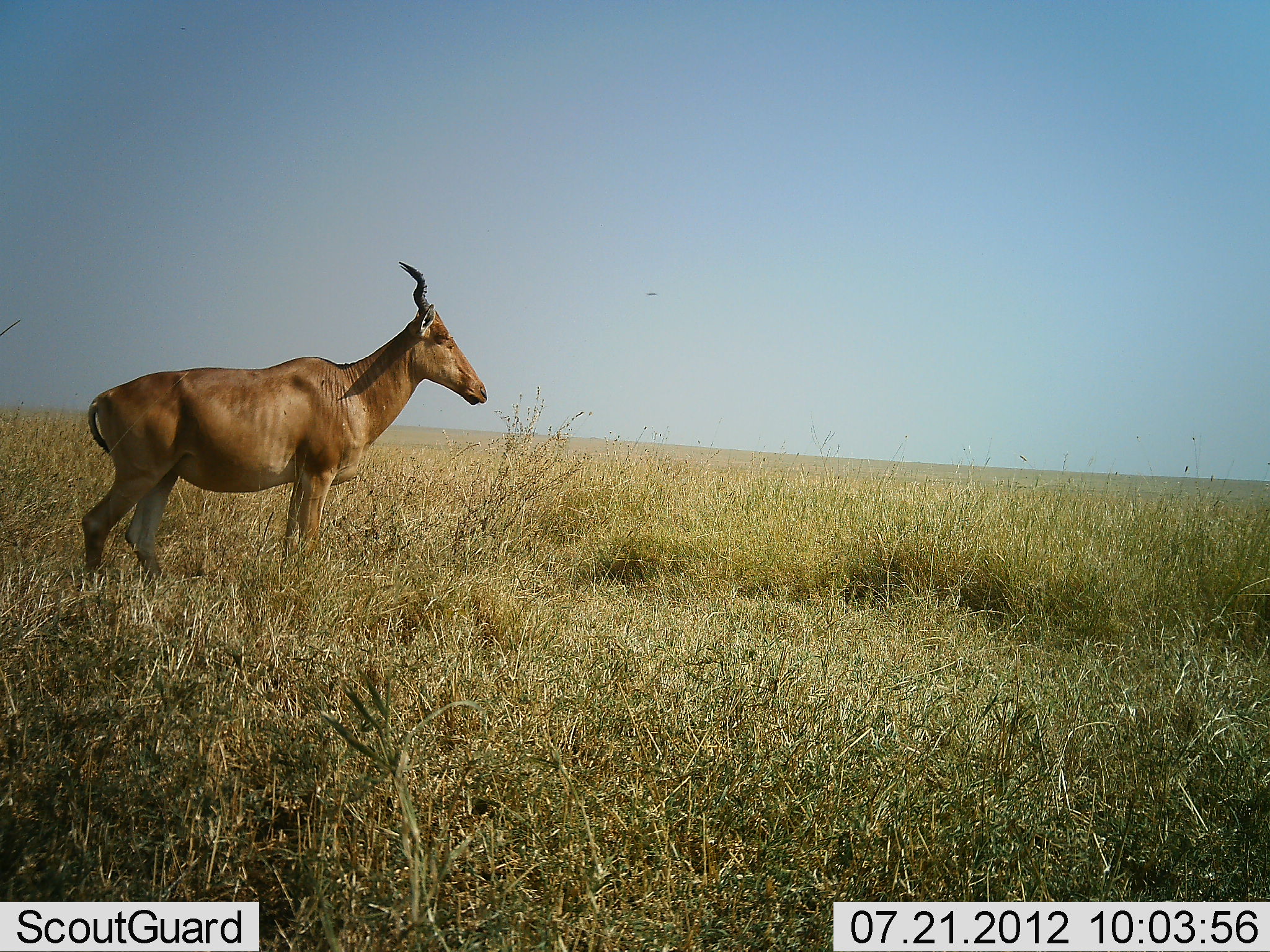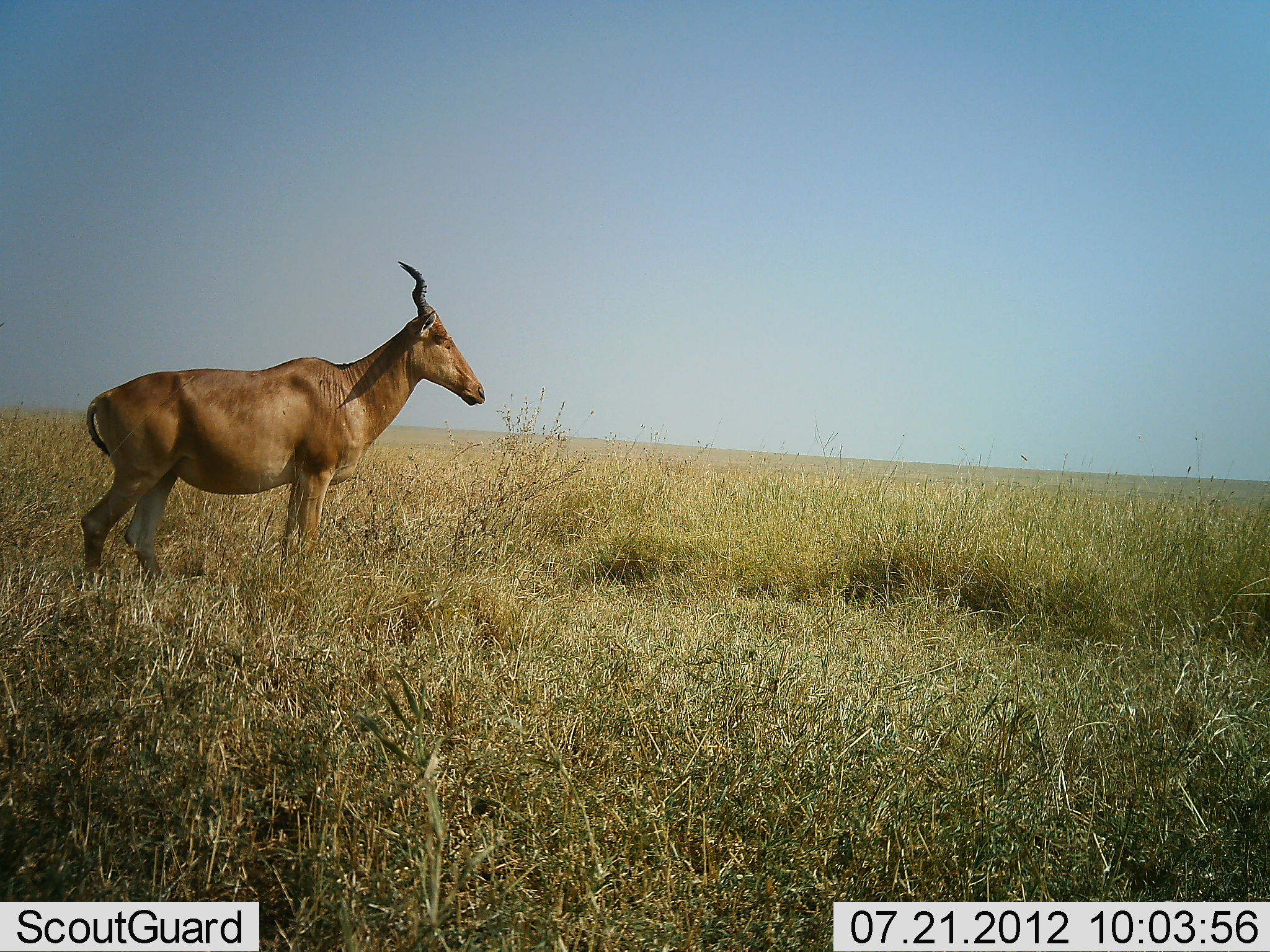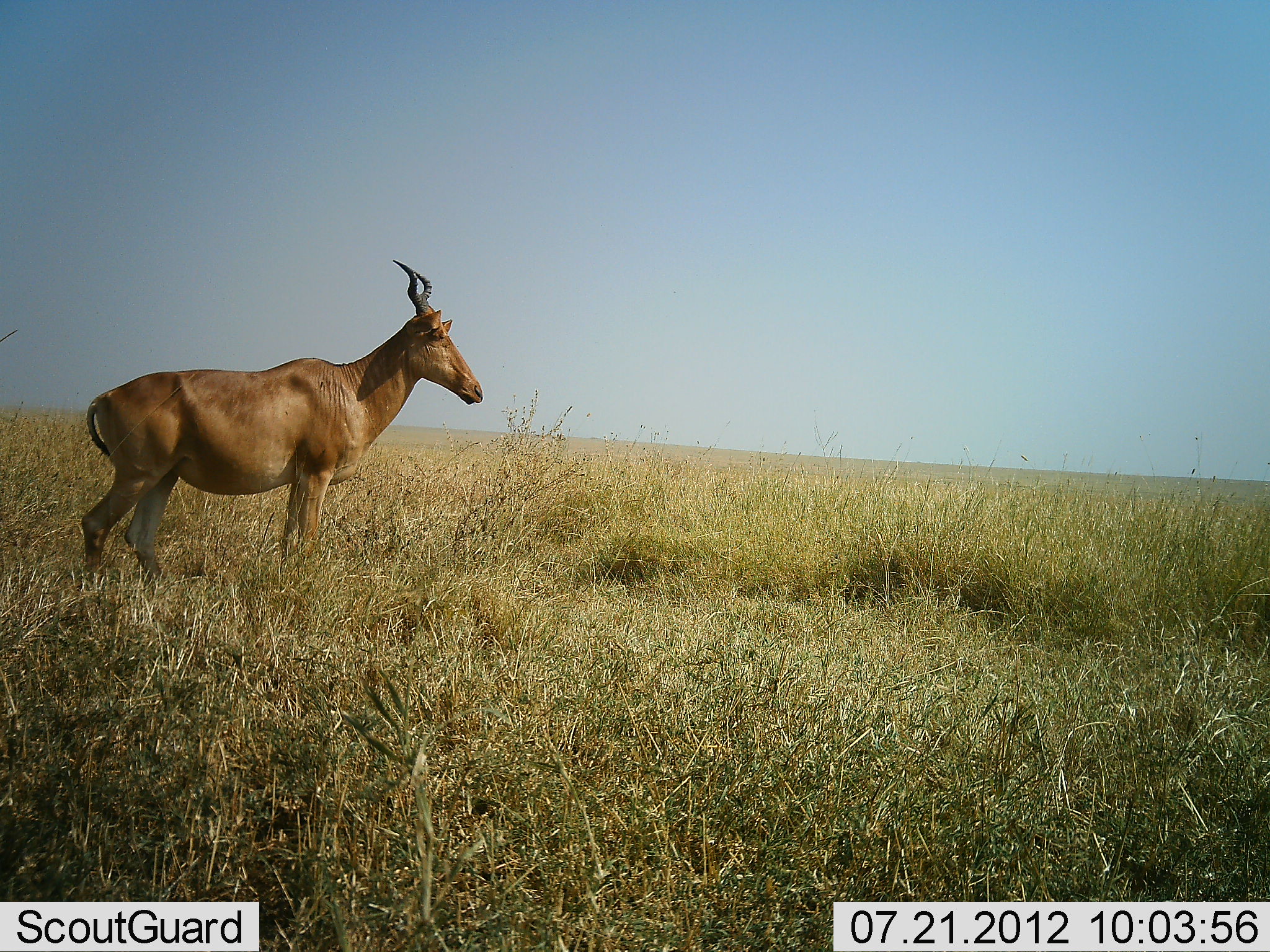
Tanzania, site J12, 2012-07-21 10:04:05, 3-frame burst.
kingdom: Animalia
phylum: Chordata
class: Mammalia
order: Artiodactyla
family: Bovidae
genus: Alcelaphus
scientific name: Alcelaphus buselaphus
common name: hartebeest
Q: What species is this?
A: Hartebeest (Alcelaphus buselaphus).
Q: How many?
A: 1.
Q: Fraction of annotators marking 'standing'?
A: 100%.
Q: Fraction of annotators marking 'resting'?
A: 0%.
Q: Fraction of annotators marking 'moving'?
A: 0%.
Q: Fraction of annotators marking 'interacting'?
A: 0%.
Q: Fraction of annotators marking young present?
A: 0%.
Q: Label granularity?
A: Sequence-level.